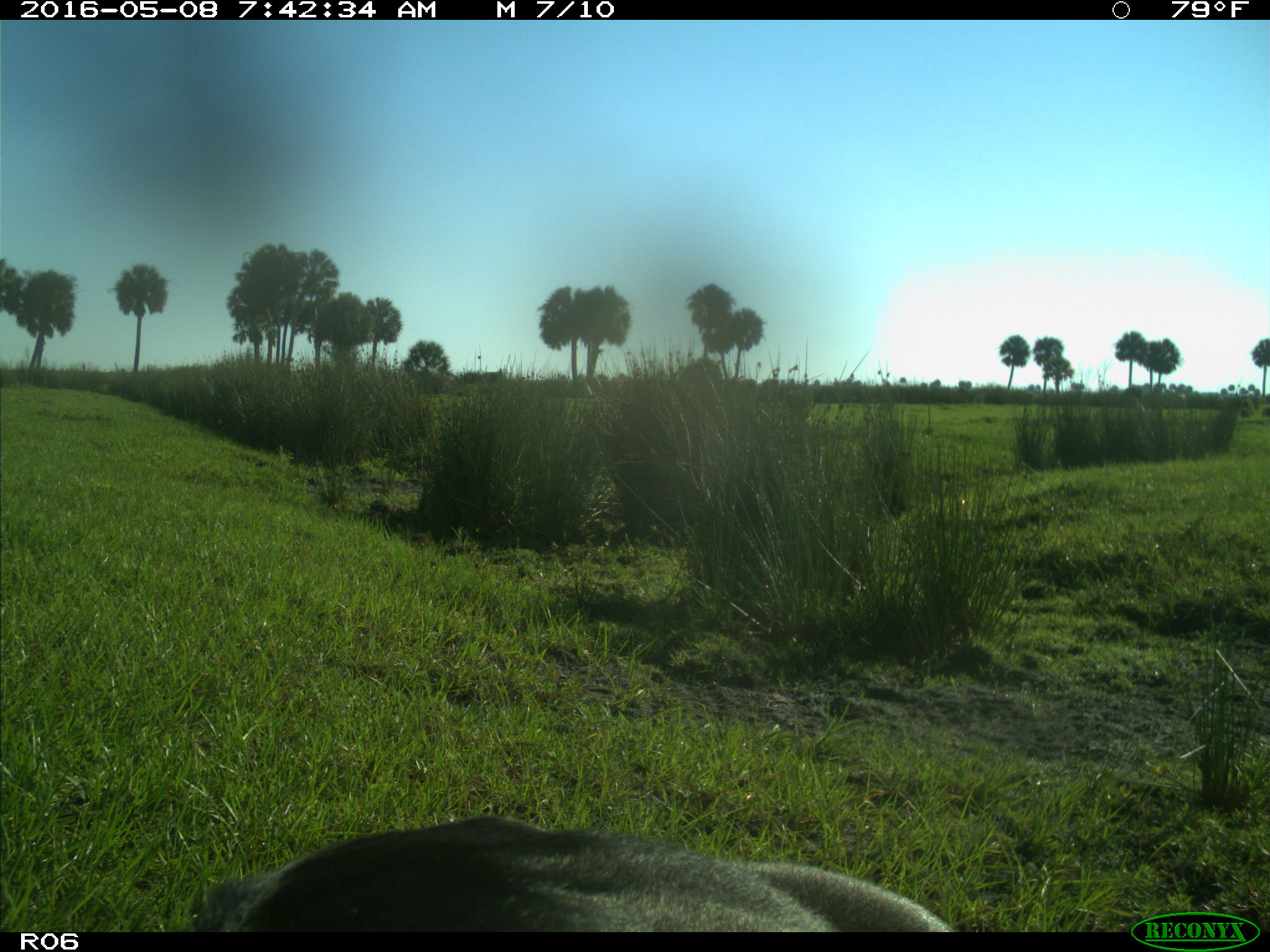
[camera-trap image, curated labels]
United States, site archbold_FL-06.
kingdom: Animalia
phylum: Chordata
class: Mammalia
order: Artiodactyla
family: Bovidae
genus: Bos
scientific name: Bos taurus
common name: domestic cow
Bos taurus (domestic cow).